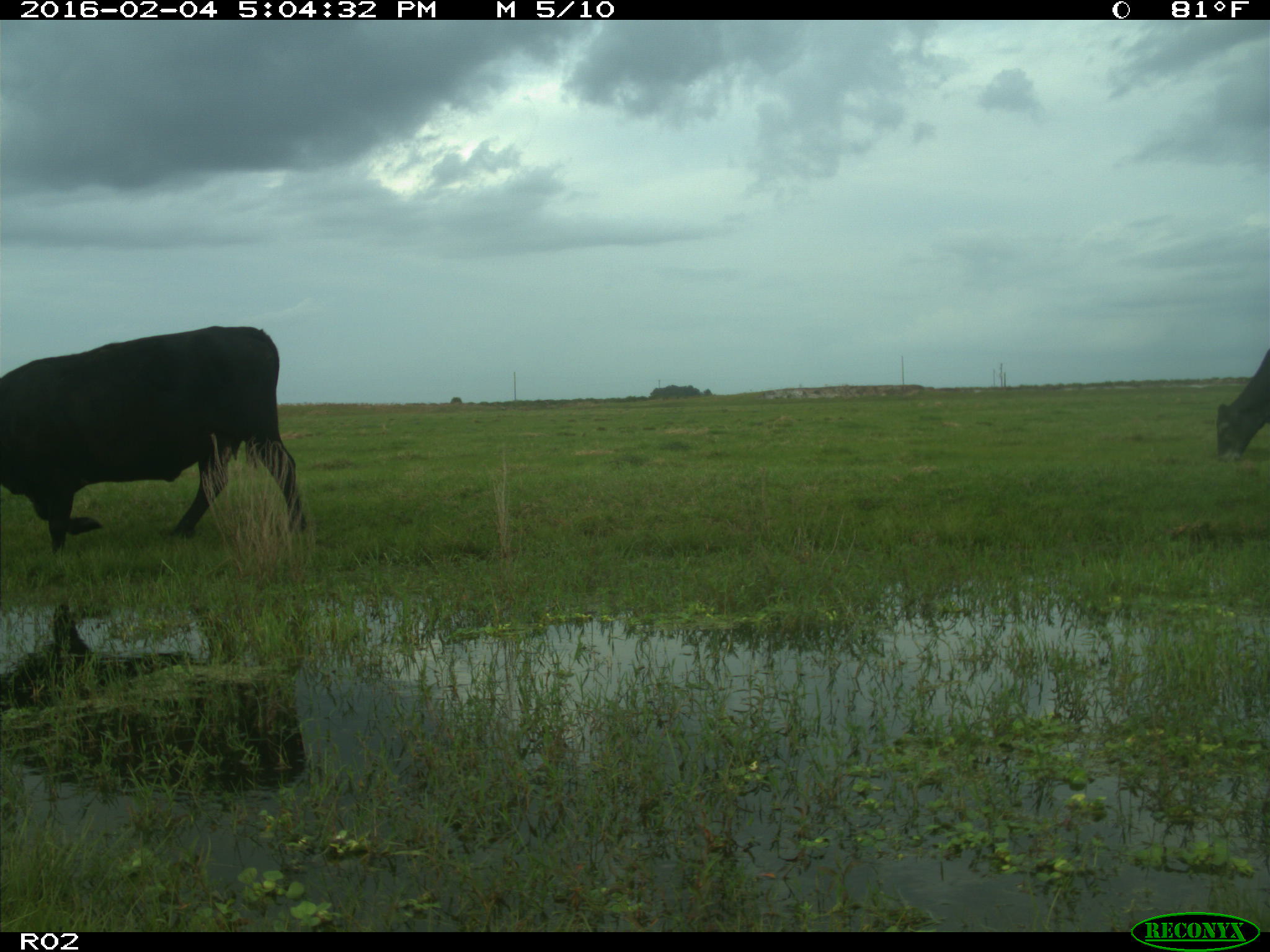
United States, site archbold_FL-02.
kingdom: Animalia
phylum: Chordata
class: Mammalia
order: Artiodactyla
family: Bovidae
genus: Bos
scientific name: Bos taurus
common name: domestic cow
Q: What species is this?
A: Bos taurus (domestic cow).